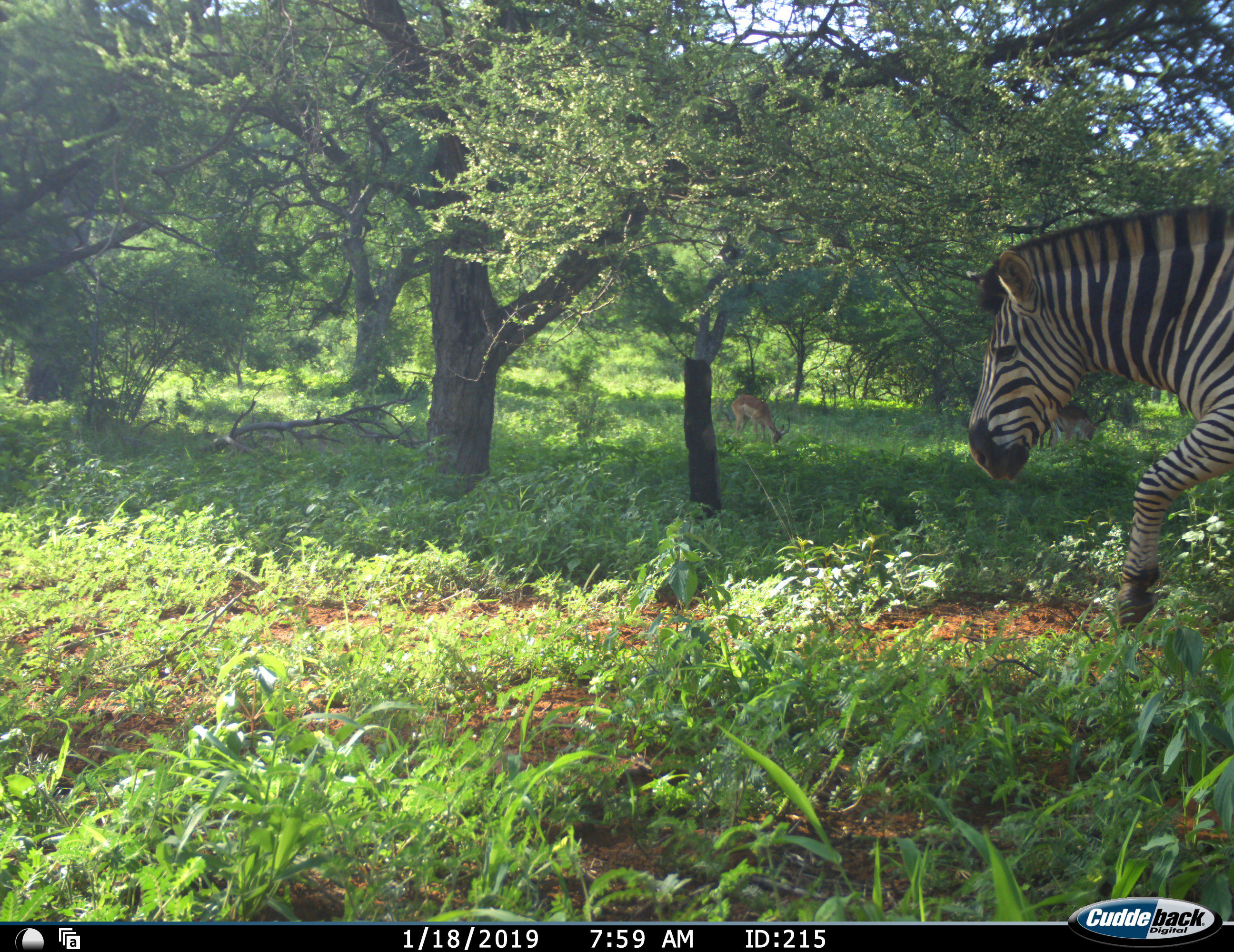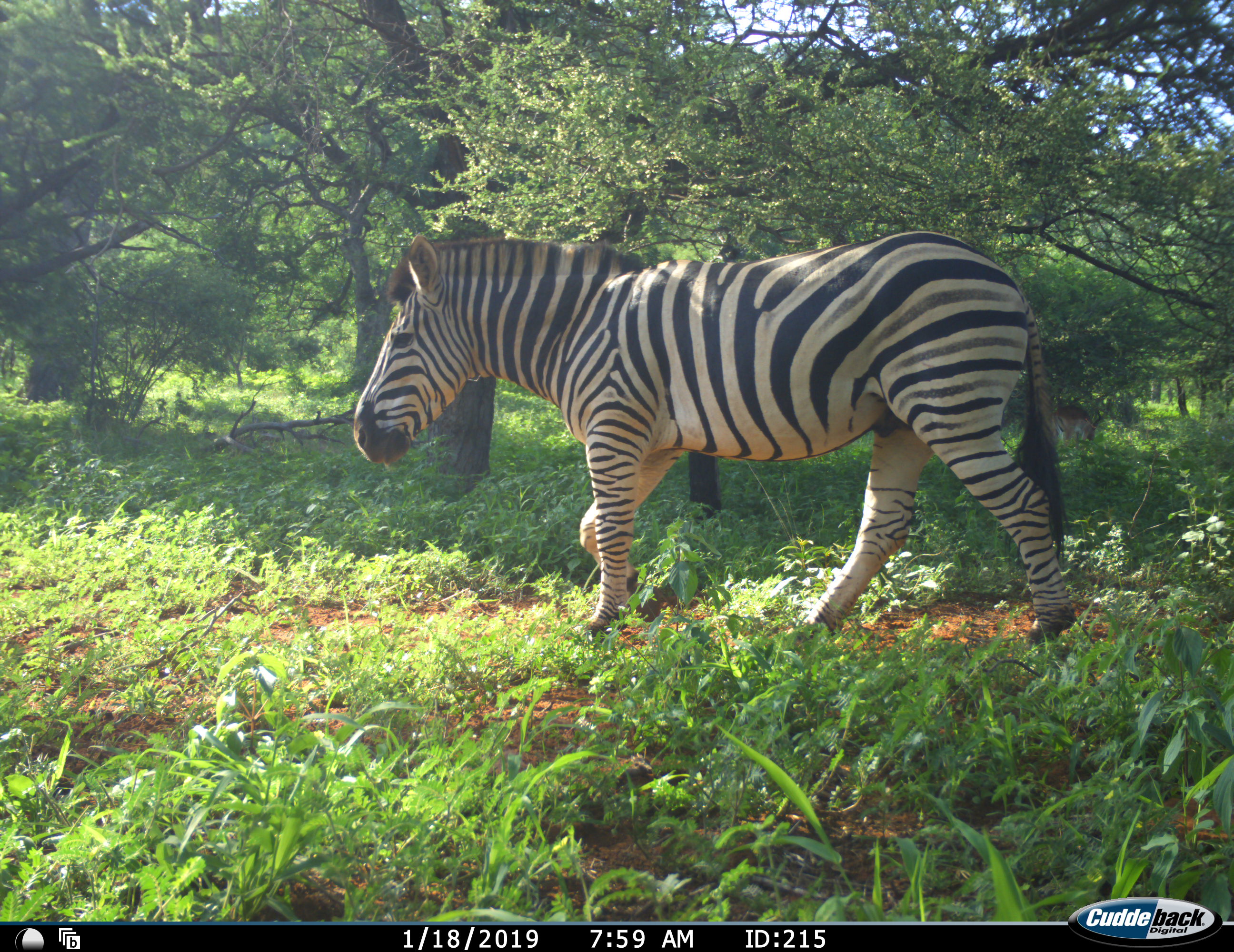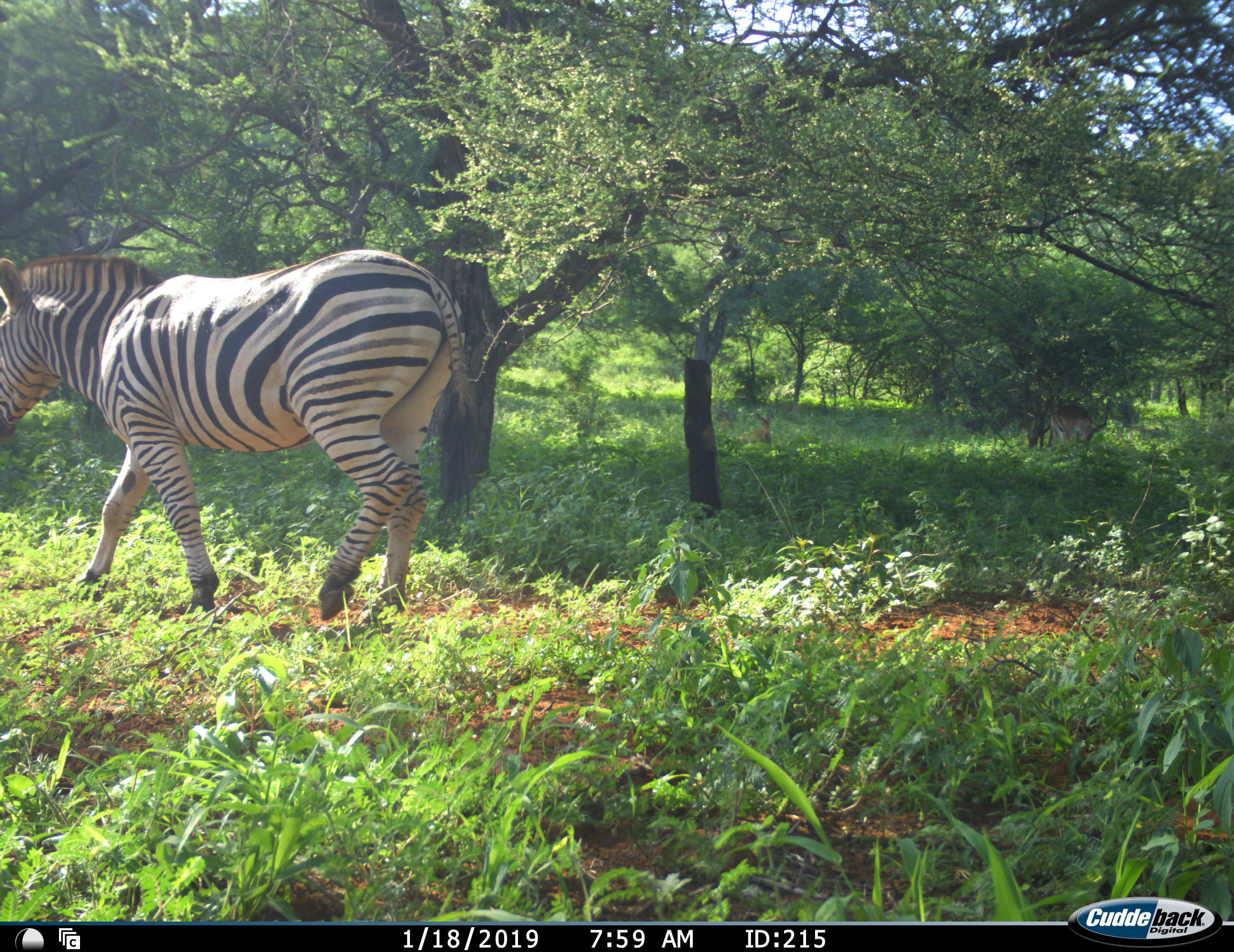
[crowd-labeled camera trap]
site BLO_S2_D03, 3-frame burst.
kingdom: Animalia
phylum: Chordata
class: Mammalia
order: Artiodactyla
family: Bovidae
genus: Aepyceros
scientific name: Aepyceros melampus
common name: impala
Impala (Aepyceros melampus), count 2. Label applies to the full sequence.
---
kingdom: Animalia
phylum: Chordata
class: Mammalia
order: Perissodactyla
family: Equidae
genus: Equus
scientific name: Equus quagga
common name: plains zebra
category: zebraplains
Zebraplains (plains zebra) (Equus quagga), count 1. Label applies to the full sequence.